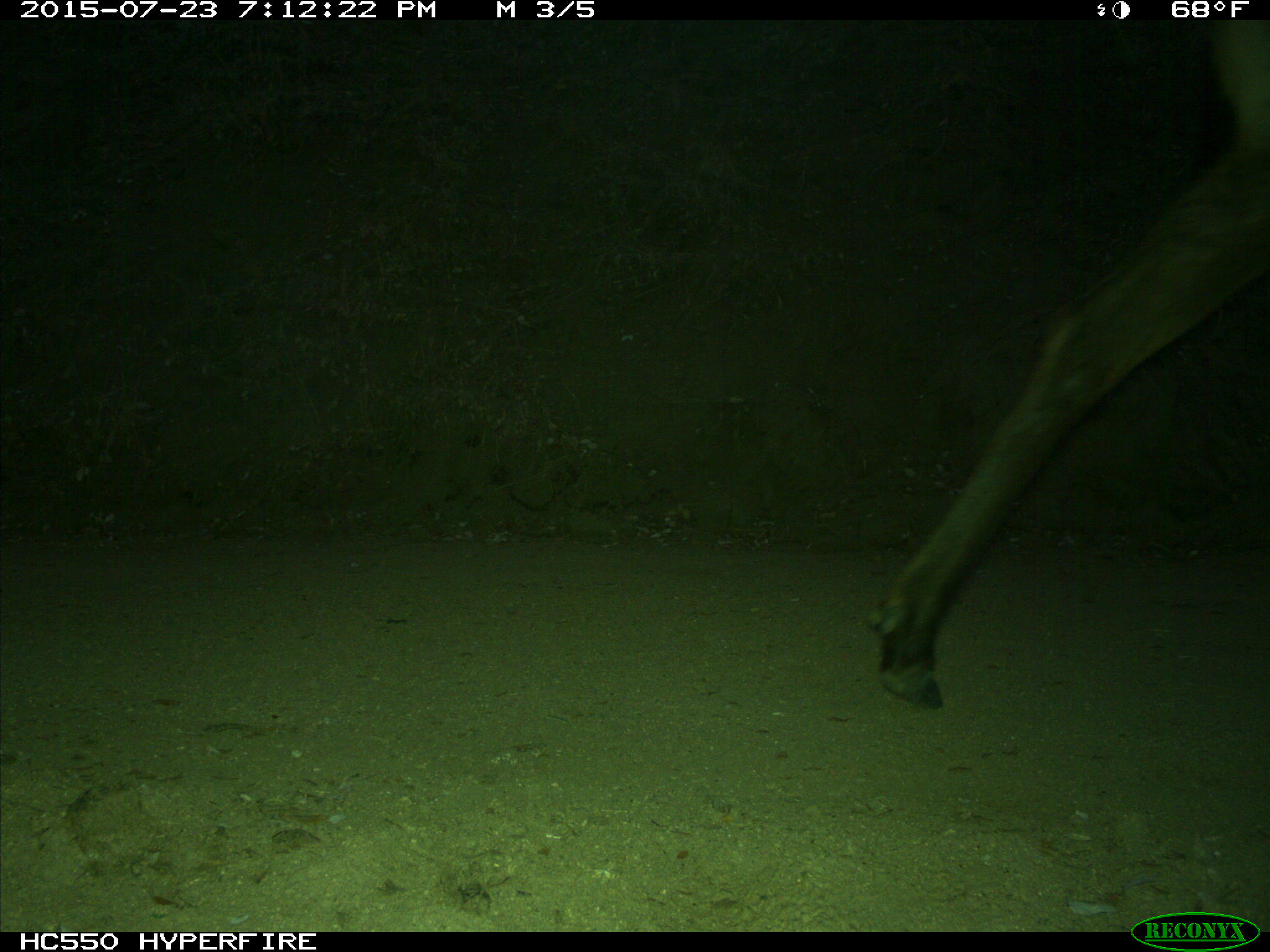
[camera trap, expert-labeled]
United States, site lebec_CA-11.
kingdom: Animalia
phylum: Chordata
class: Mammalia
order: Artiodactyla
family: Cervidae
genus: Cervus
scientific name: Cervus canadensis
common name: elk